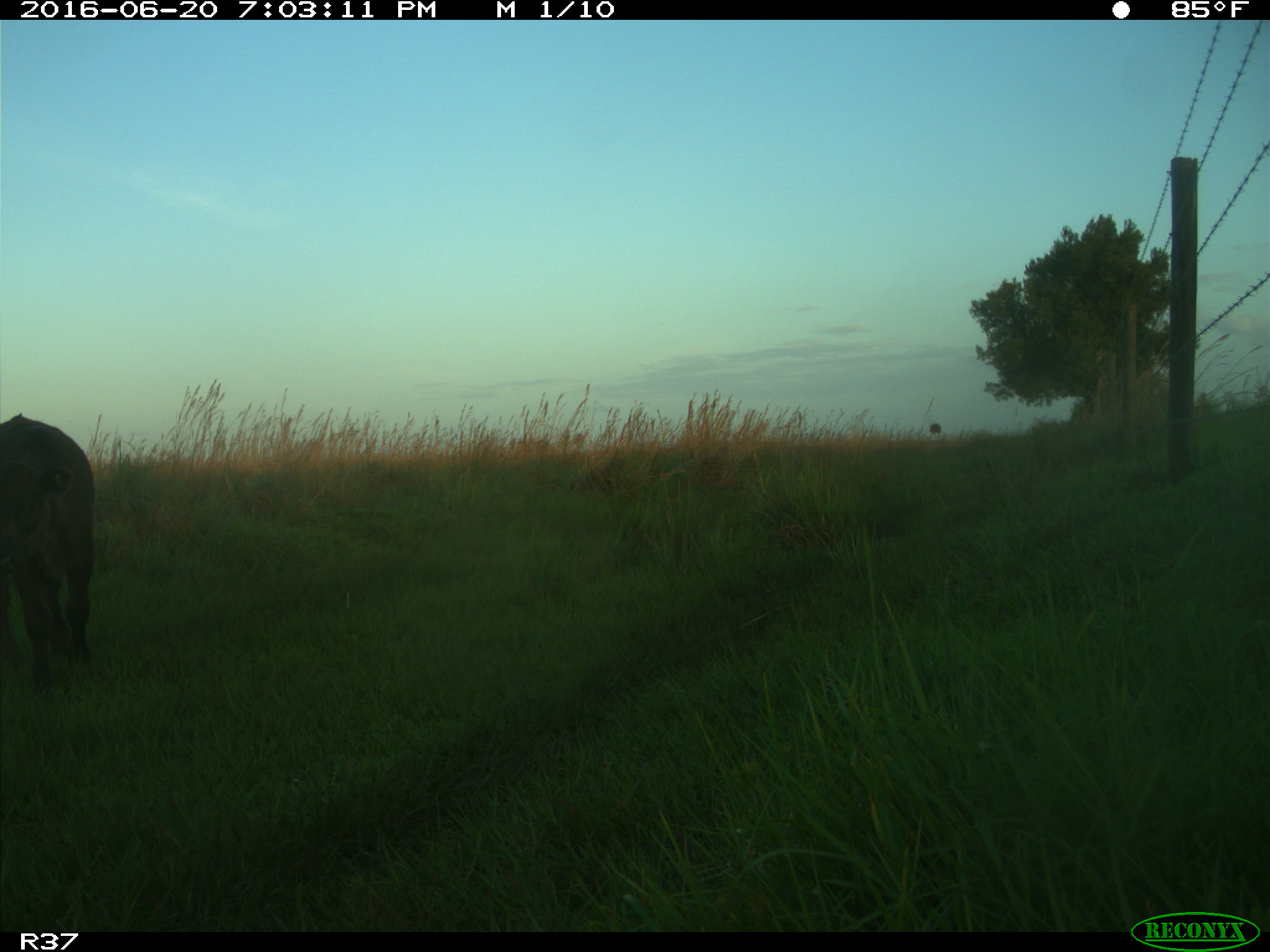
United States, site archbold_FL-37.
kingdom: Animalia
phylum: Chordata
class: Mammalia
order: Artiodactyla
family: Bovidae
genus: Bos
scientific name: Bos taurus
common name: domestic cow